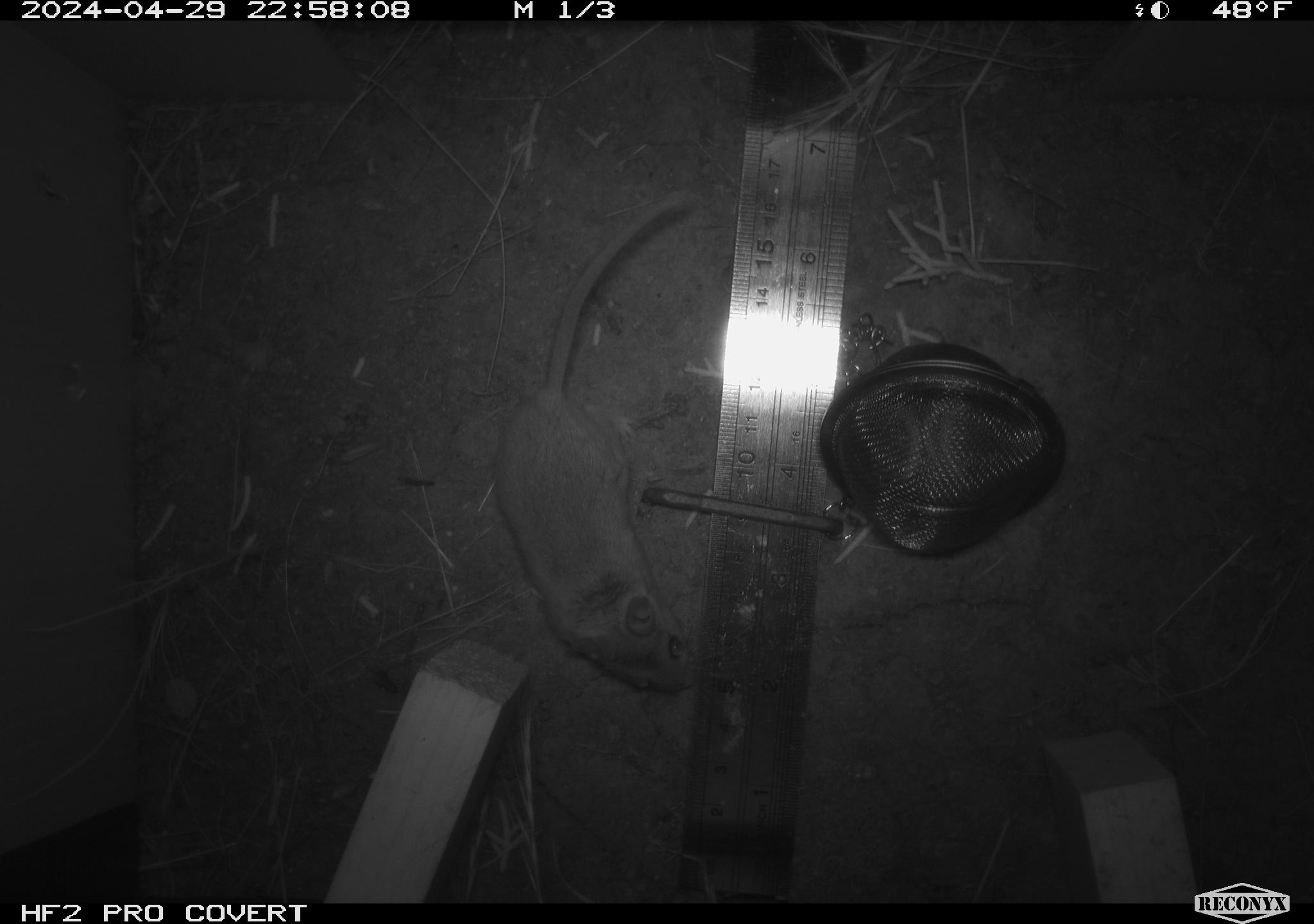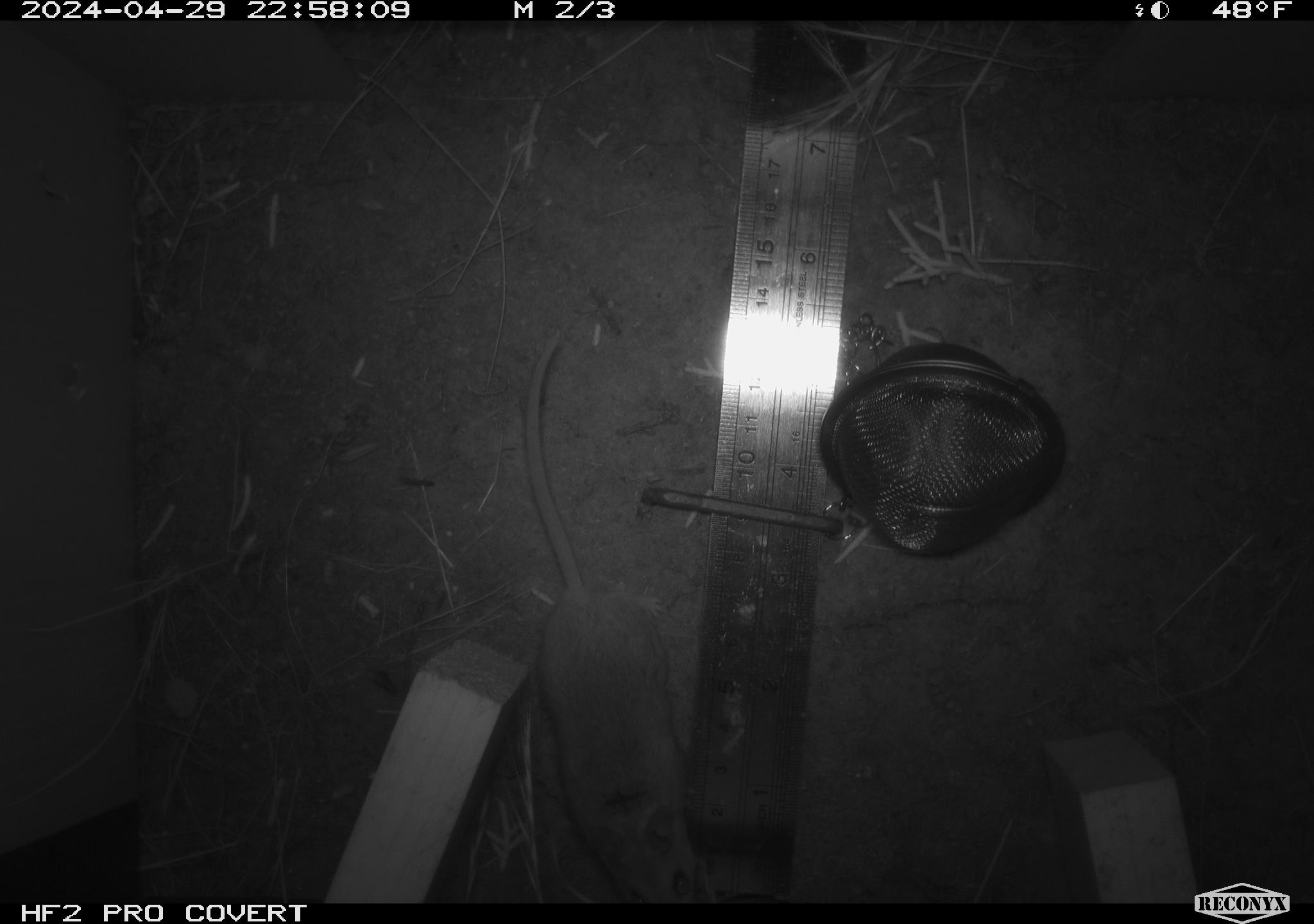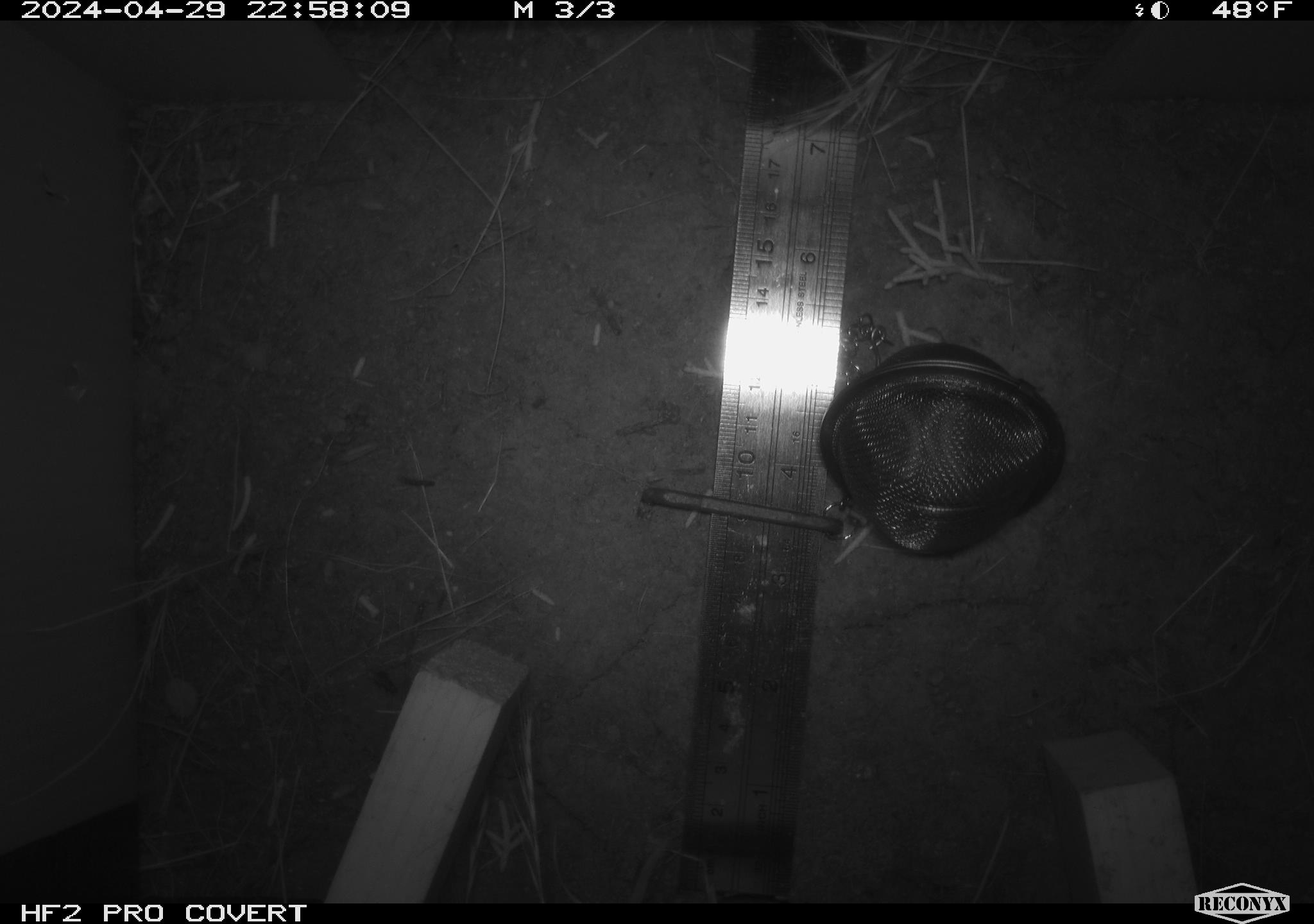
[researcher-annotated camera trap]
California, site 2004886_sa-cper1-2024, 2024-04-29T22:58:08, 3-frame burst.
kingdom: Animalia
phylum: Chordata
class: Mammalia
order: Rodentia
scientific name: Rodentia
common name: rodent